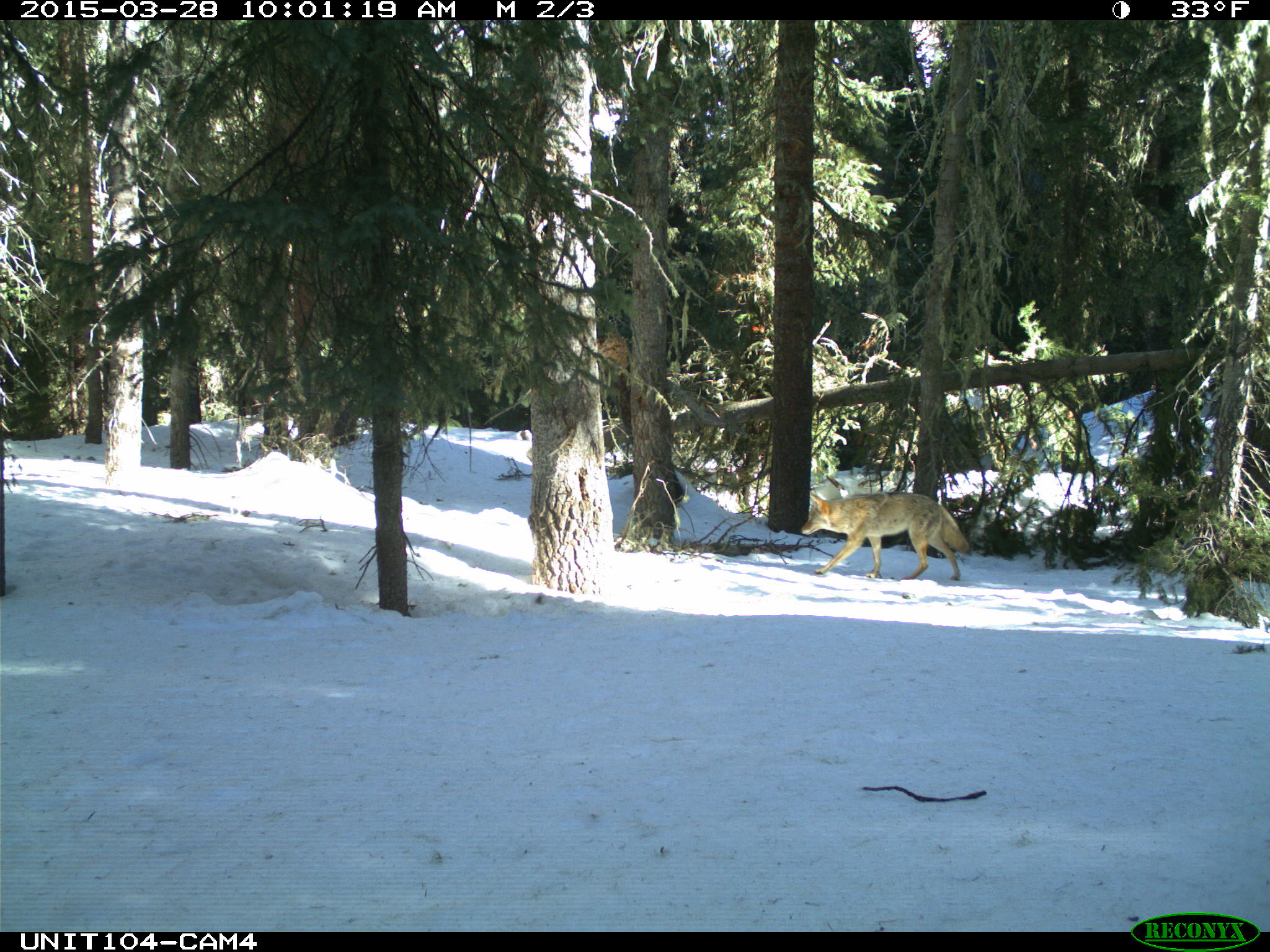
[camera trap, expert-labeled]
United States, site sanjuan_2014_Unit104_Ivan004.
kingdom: Animalia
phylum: Chordata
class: Mammalia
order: Carnivora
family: Canidae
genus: Canis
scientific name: Canis latrans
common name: coyote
Canis latrans (coyote).